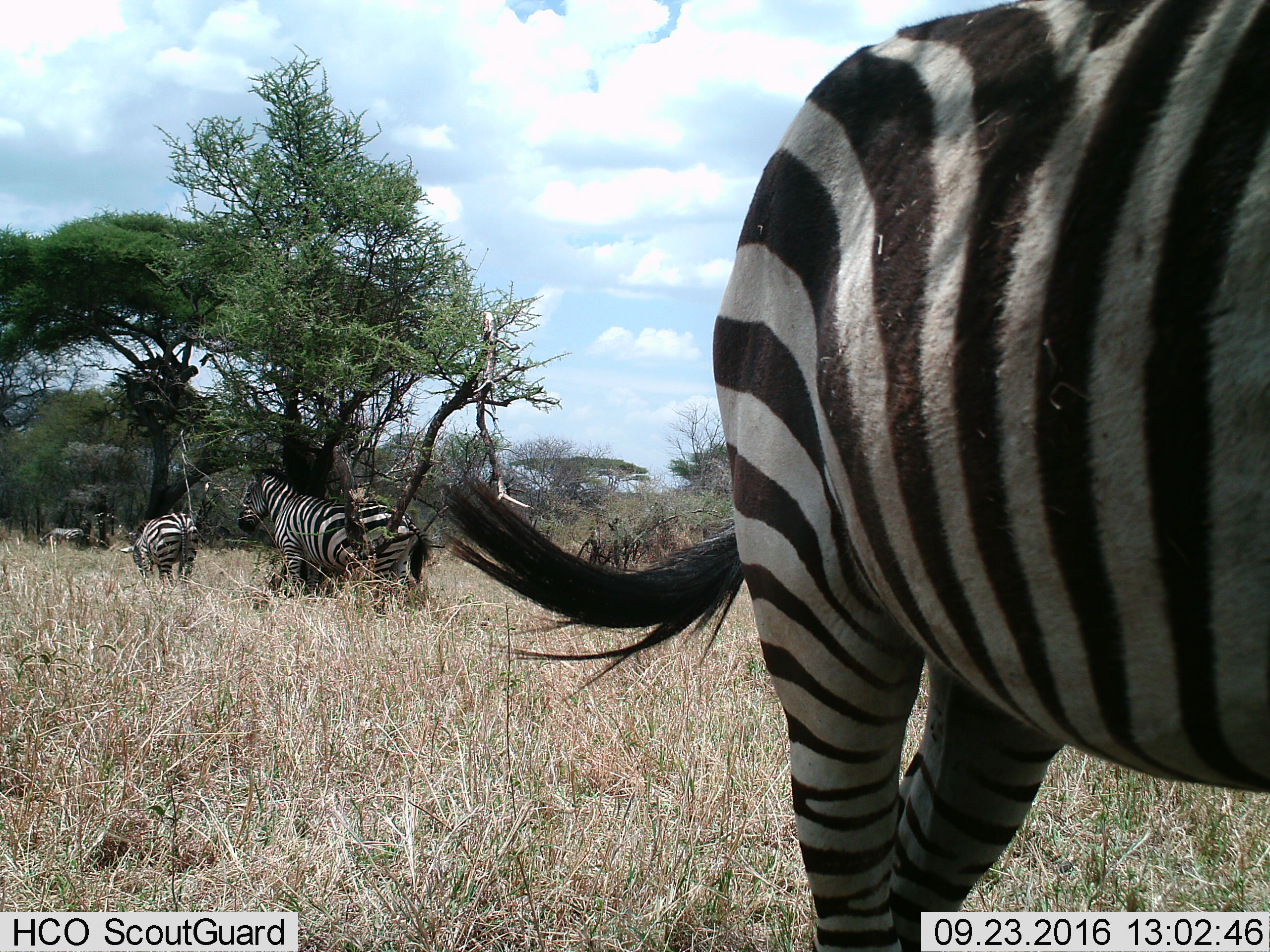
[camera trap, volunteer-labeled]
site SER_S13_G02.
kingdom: Animalia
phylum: Chordata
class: Mammalia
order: Perissodactyla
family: Equidae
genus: Equus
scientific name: Equus quagga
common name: plains zebra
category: zebraplains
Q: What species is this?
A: Zebraplains (plains zebra) (Equus quagga).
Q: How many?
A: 4.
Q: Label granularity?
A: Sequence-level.